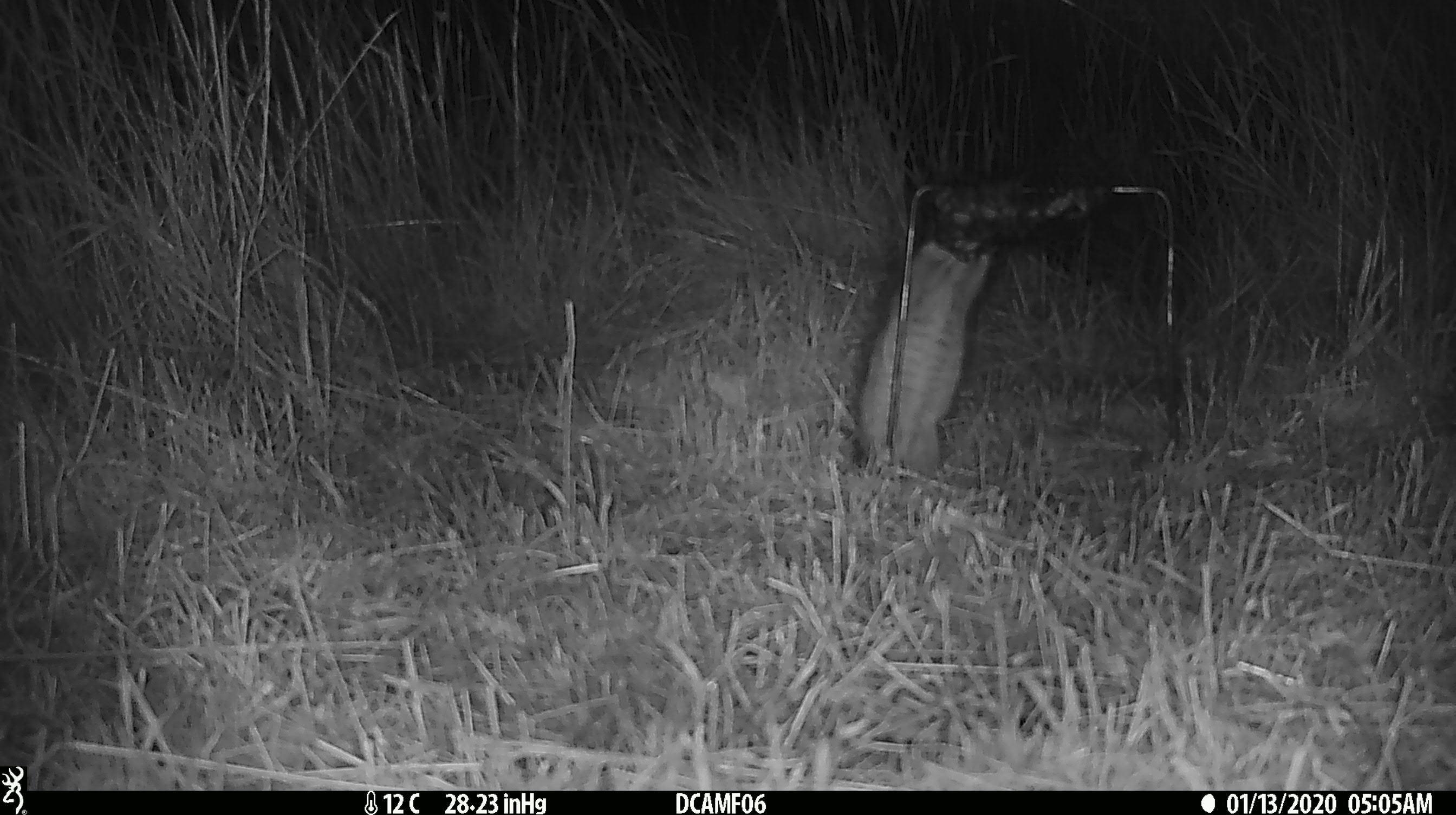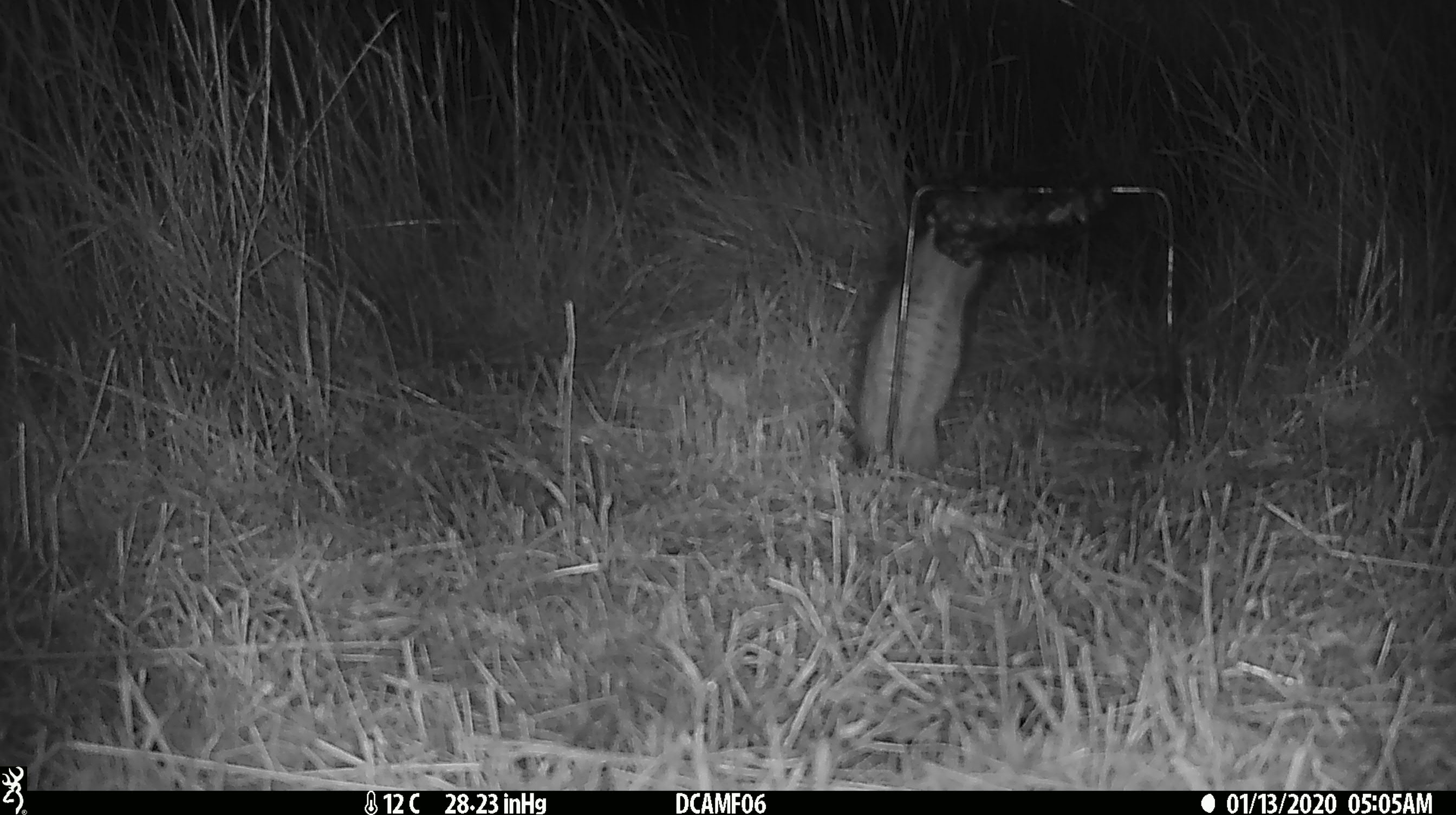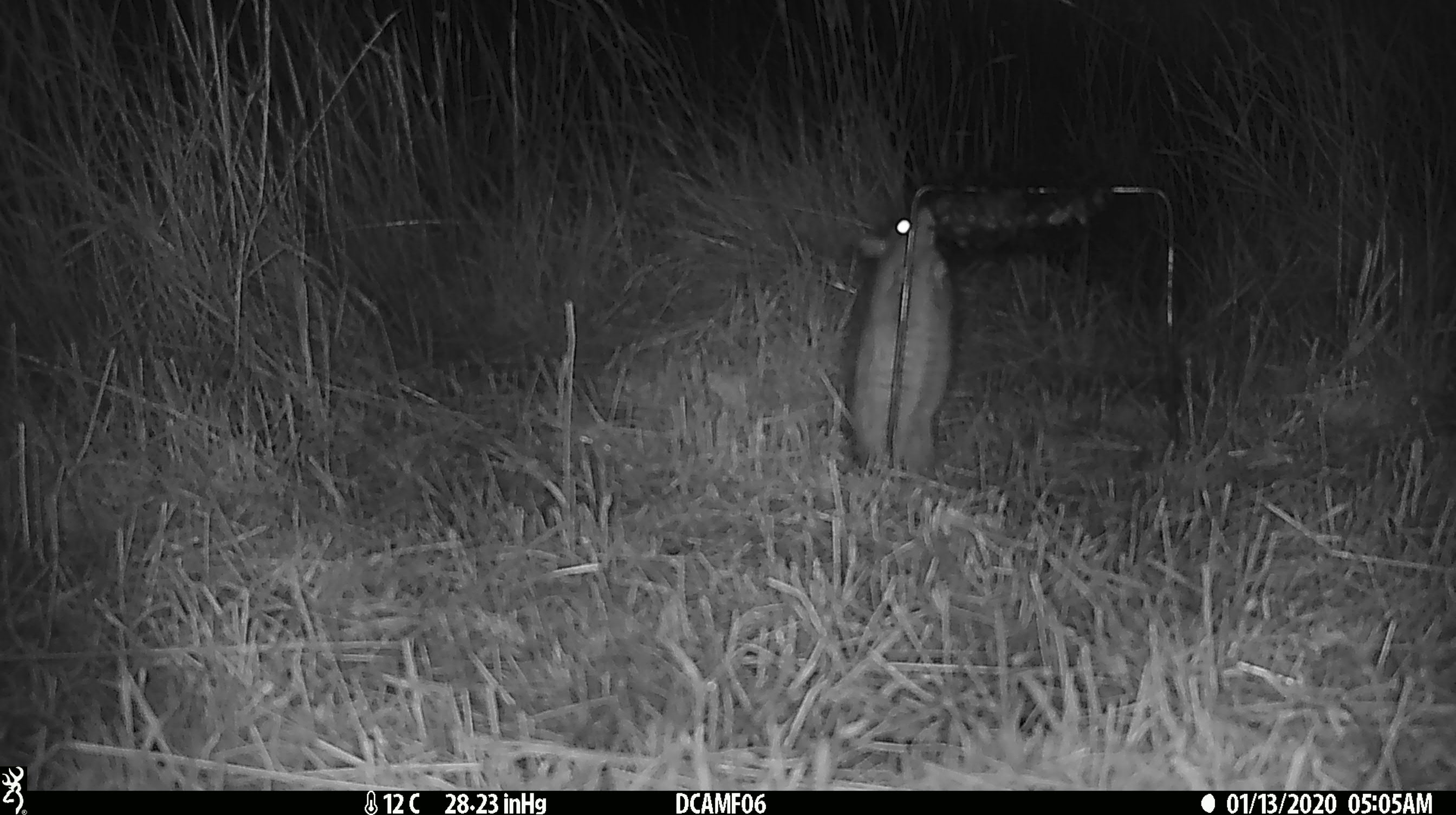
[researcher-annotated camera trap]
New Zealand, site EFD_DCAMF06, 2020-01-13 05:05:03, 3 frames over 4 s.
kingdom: Animalia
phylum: Chordata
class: Mammalia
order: Rodentia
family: Muridae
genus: Rattus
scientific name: Rattus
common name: rat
Rat (Rattus).